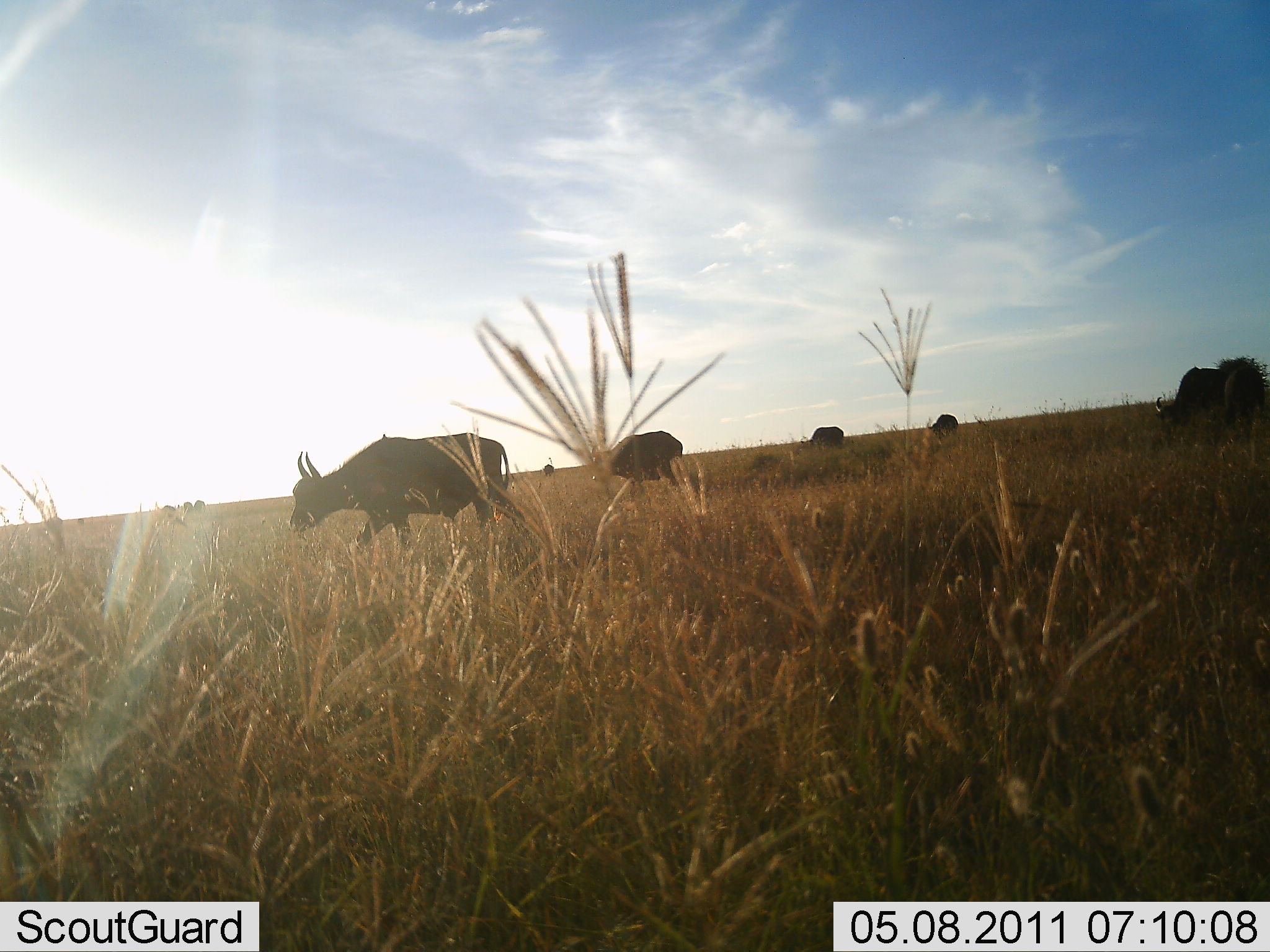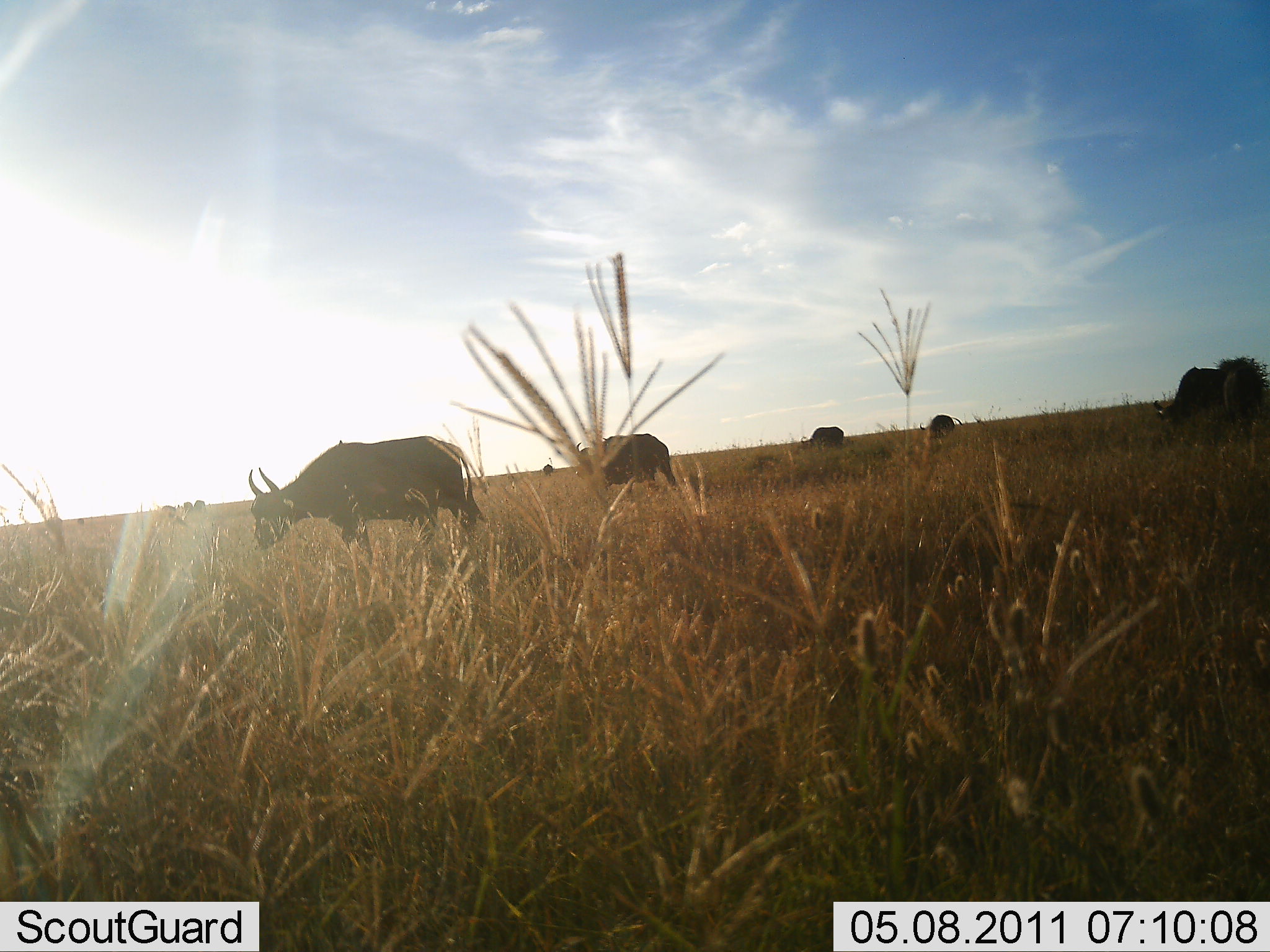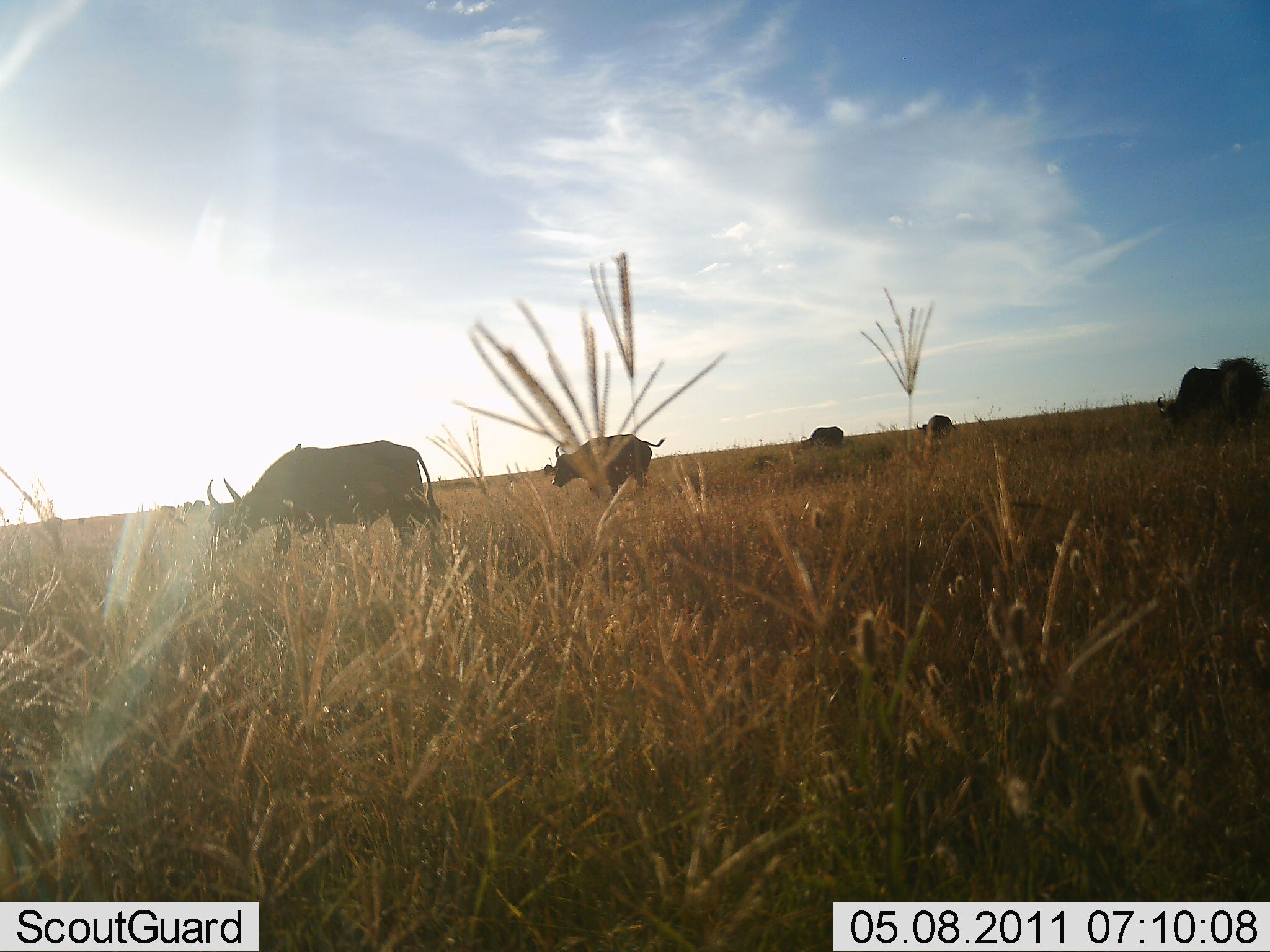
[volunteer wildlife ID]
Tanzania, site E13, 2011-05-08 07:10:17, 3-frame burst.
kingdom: Animalia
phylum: Chordata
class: Mammalia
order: Artiodactyla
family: Bovidae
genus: Syncerus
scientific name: Syncerus caffer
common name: cape buffalo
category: buffalo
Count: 6.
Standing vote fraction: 27%.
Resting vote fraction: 9%.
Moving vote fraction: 82%.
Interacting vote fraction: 9%.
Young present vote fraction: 0%.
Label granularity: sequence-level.